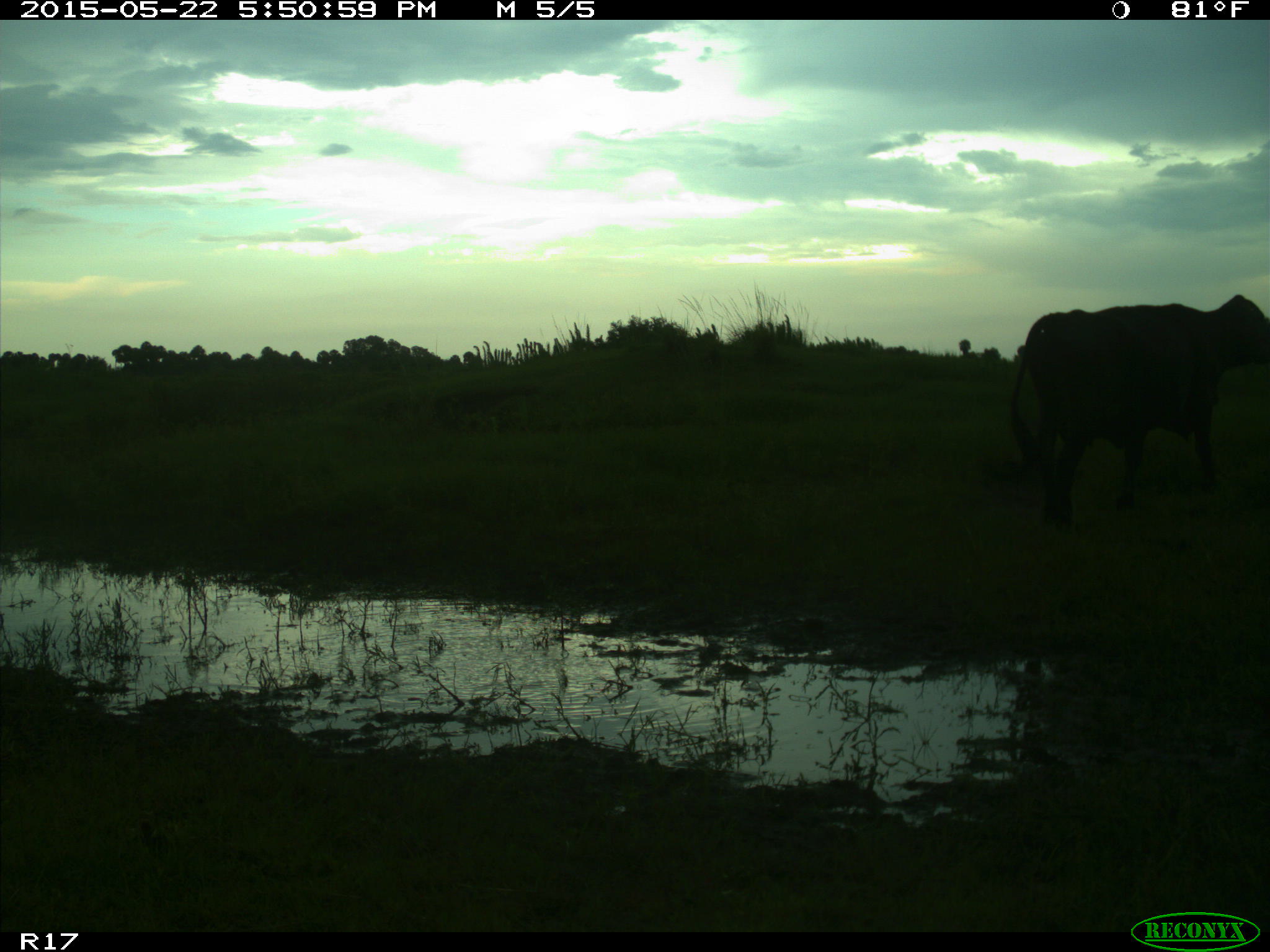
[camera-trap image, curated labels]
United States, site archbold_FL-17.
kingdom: Animalia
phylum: Chordata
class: Mammalia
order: Artiodactyla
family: Bovidae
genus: Bos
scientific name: Bos taurus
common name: domestic cow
Bos taurus (domestic cow).